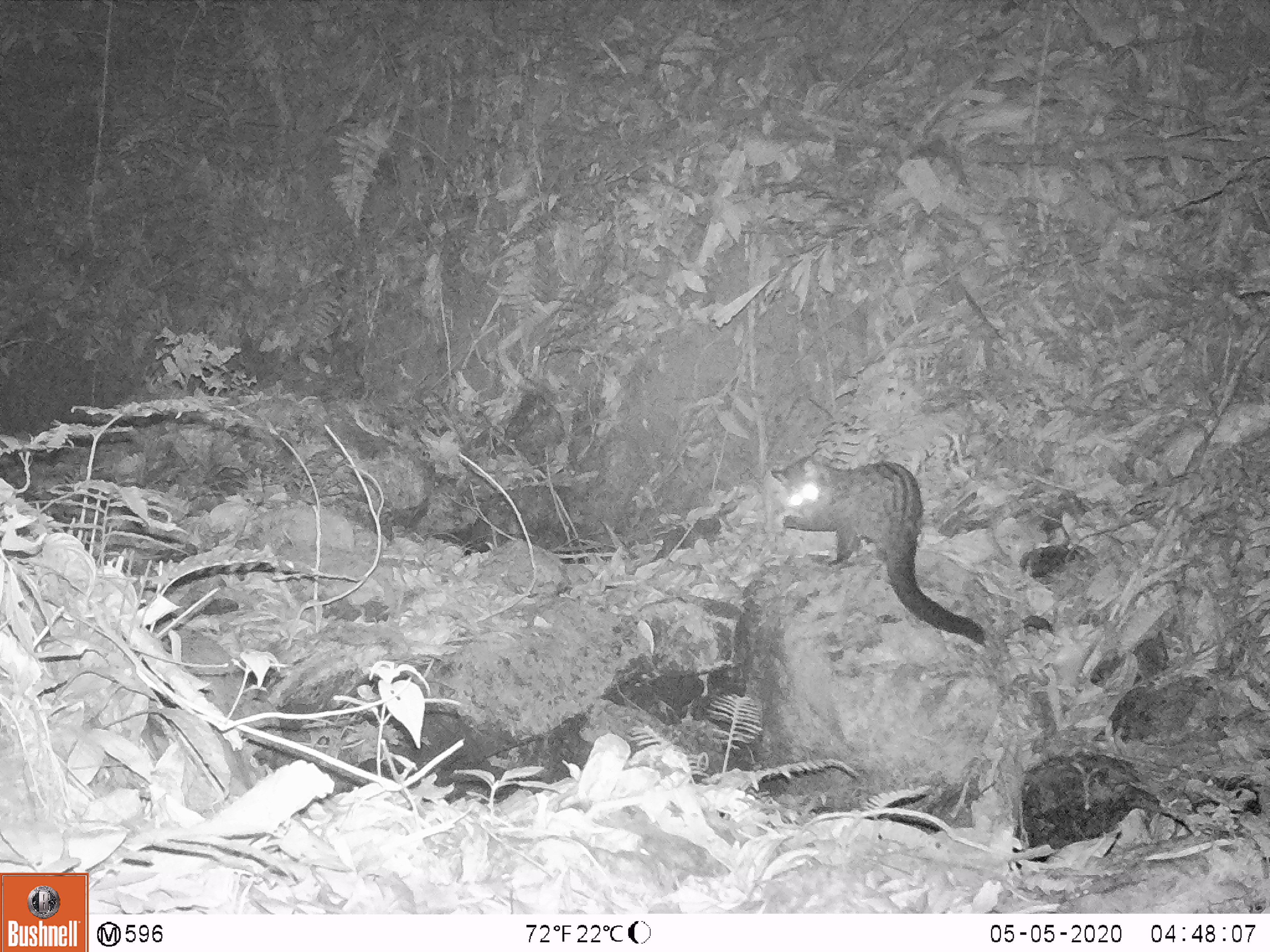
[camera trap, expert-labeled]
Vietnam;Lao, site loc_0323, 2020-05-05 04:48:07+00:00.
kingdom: Animalia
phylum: Chordata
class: Mammalia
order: Carnivora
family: Viverridae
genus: Paradoxurus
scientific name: Paradoxurus hermaphroditus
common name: common palm civet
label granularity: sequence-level